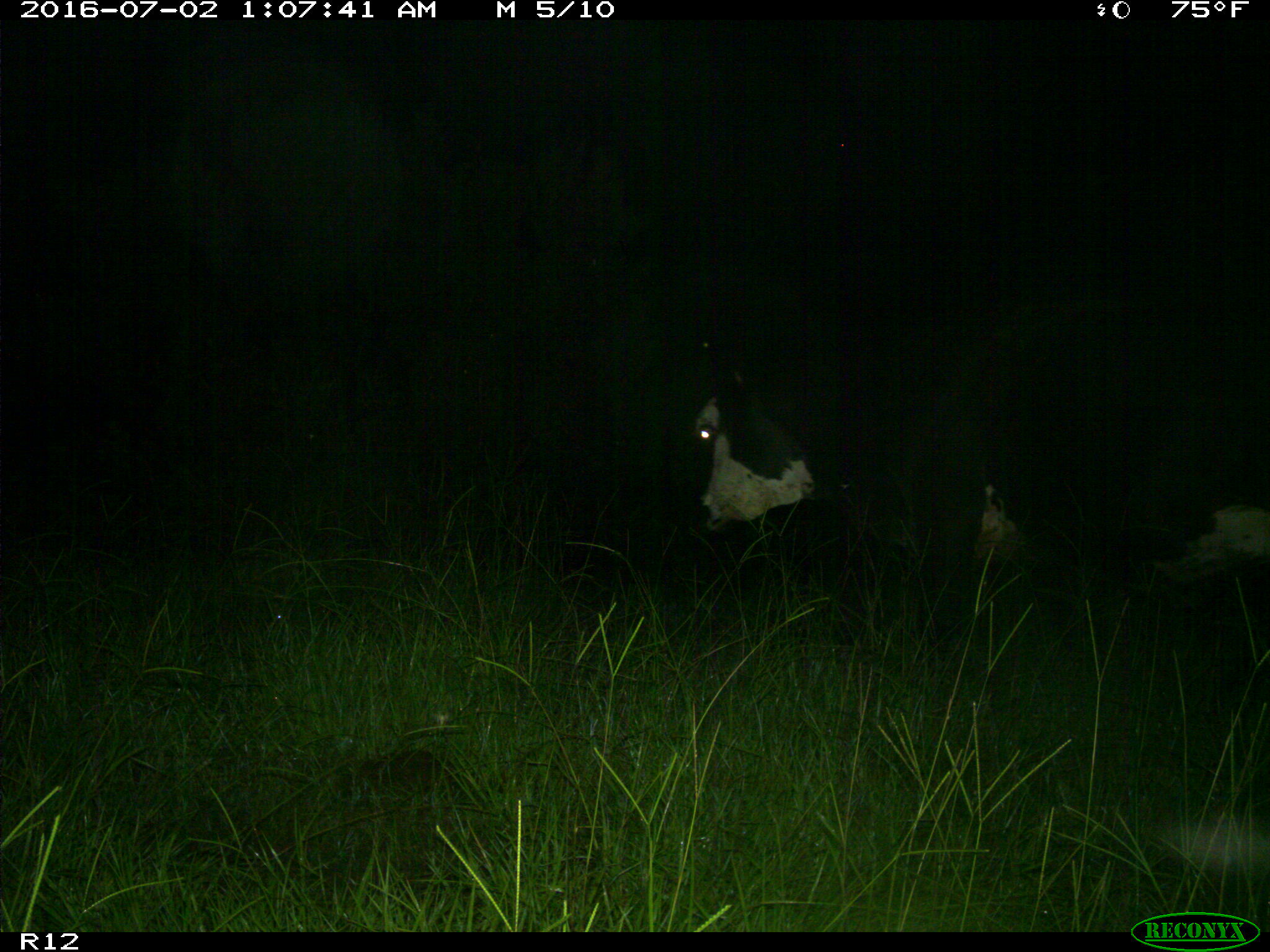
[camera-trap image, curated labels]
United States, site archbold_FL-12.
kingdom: Animalia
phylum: Chordata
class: Mammalia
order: Artiodactyla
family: Bovidae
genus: Bos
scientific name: Bos taurus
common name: domestic cow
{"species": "Bos taurus (domestic cow)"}